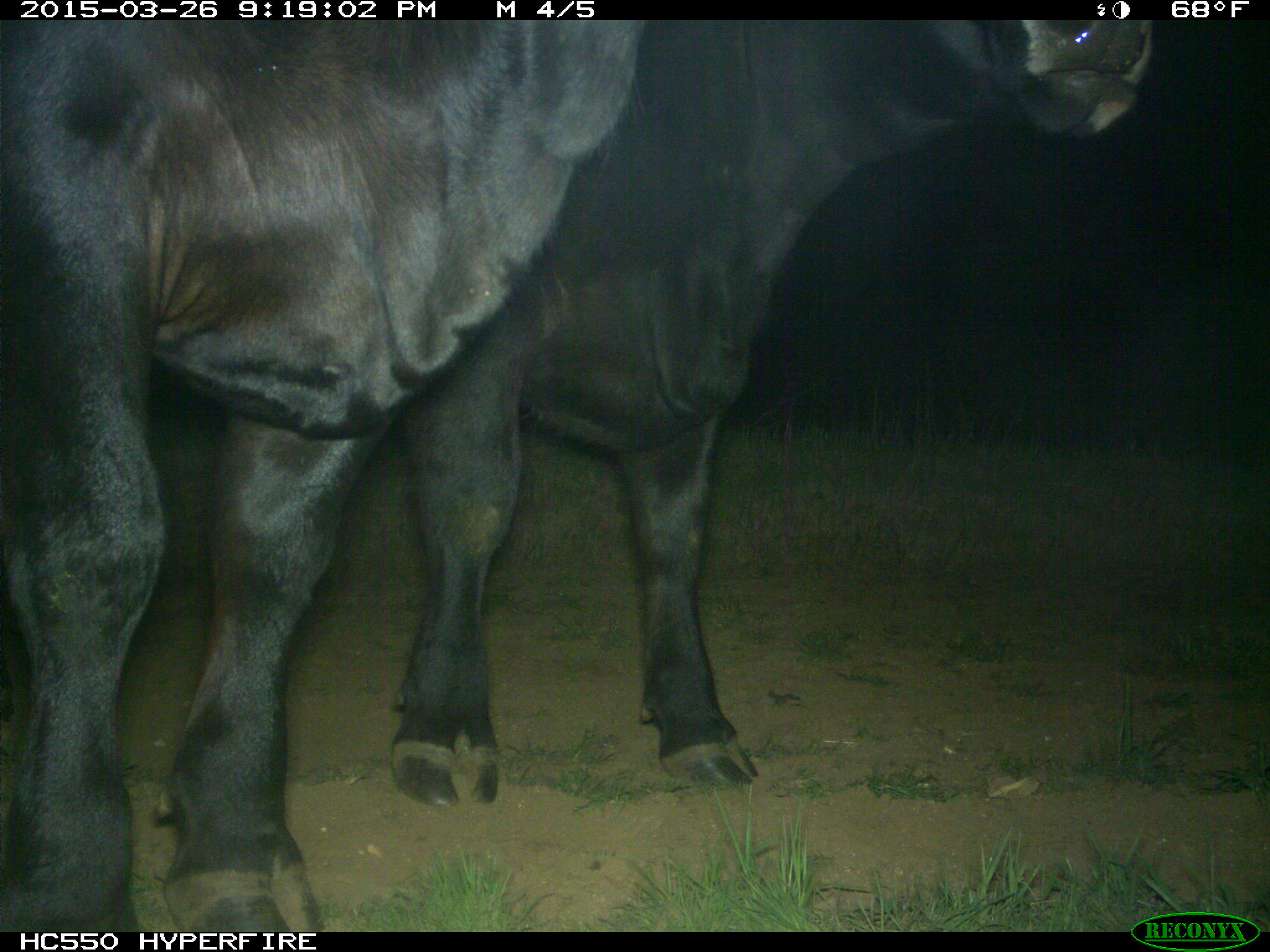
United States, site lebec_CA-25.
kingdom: Animalia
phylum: Chordata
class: Mammalia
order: Artiodactyla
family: Bovidae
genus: Bos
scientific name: Bos taurus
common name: domestic cow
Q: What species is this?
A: Bos taurus (domestic cow).